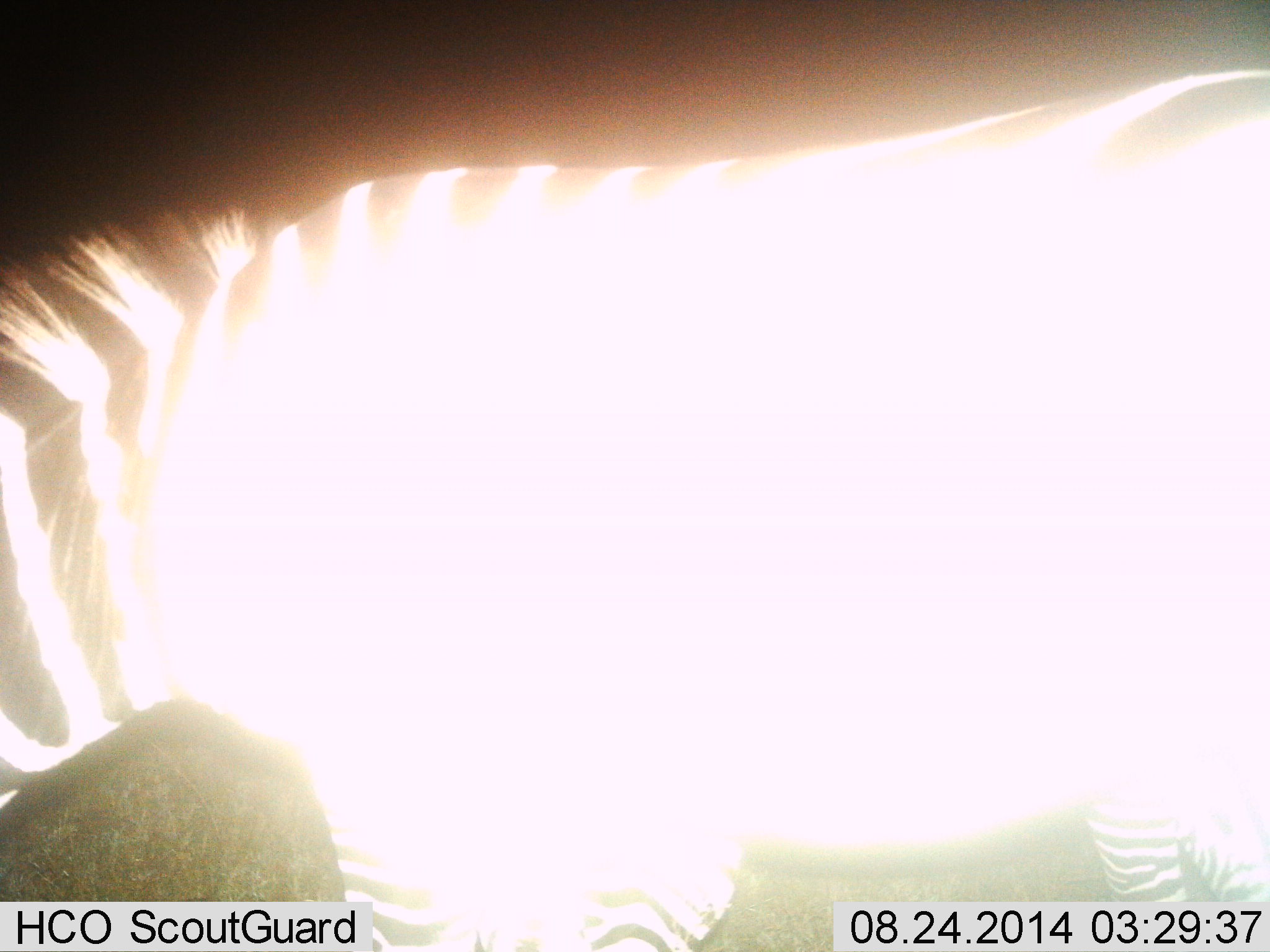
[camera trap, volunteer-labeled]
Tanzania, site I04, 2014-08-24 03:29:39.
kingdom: Animalia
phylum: Chordata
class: Mammalia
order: Perissodactyla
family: Equidae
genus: Equus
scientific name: Equus quagga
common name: plains zebra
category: zebra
Zebra (plains zebra) (Equus quagga), count 1. Behavior (volunteer vote fractions): standing 80%, resting 0%, moving 10%, interacting 0%. Young present (vote fraction): 0%. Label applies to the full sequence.